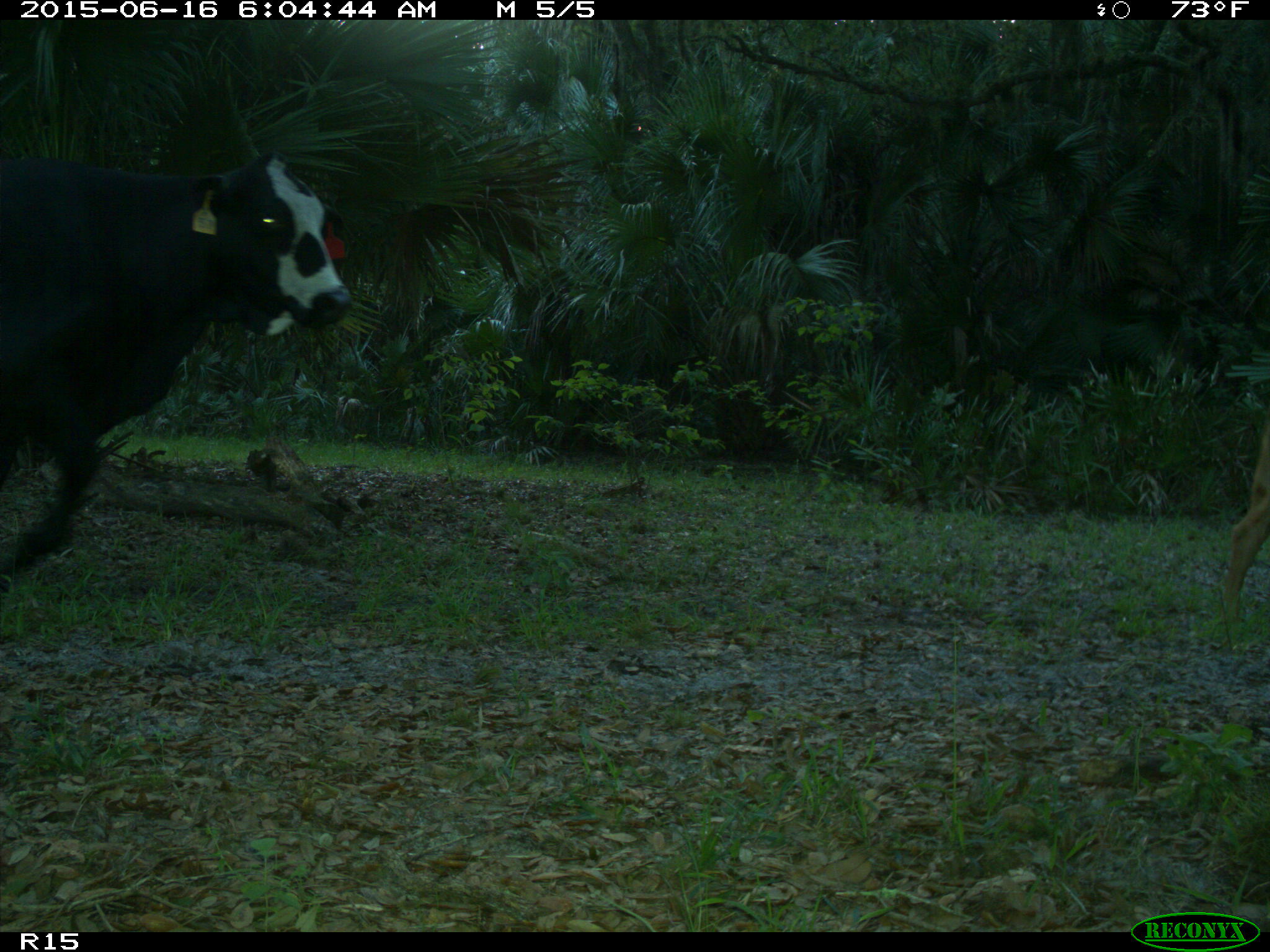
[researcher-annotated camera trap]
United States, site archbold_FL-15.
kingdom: Animalia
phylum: Chordata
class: Mammalia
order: Artiodactyla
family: Bovidae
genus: Bos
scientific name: Bos taurus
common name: domestic cow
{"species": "Bos taurus (domestic cow)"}